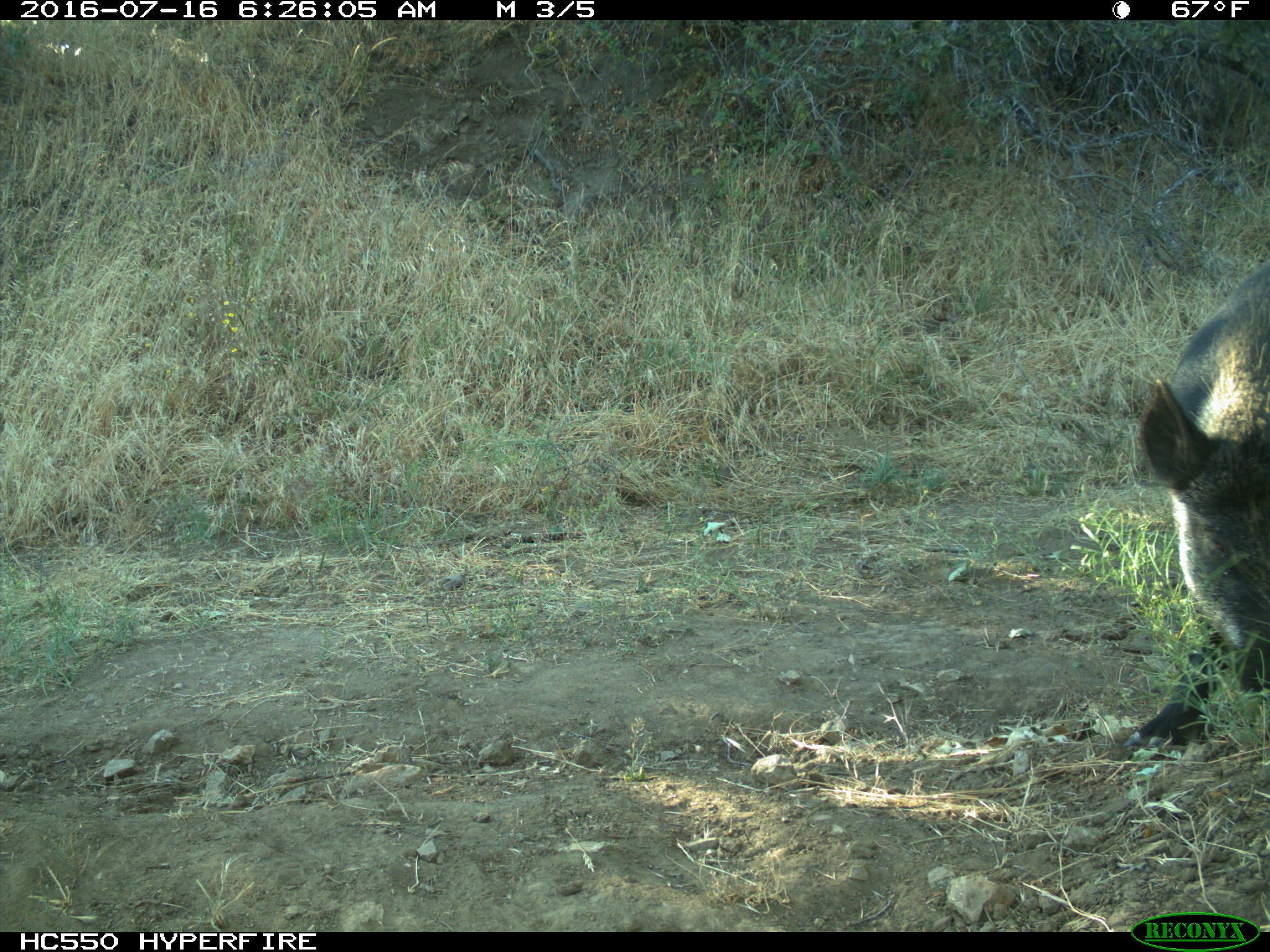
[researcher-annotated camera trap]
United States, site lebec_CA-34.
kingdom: Animalia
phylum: Chordata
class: Mammalia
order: Artiodactyla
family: Suidae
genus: Sus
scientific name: Sus scrofa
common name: wild boar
Sus scrofa (wild boar).